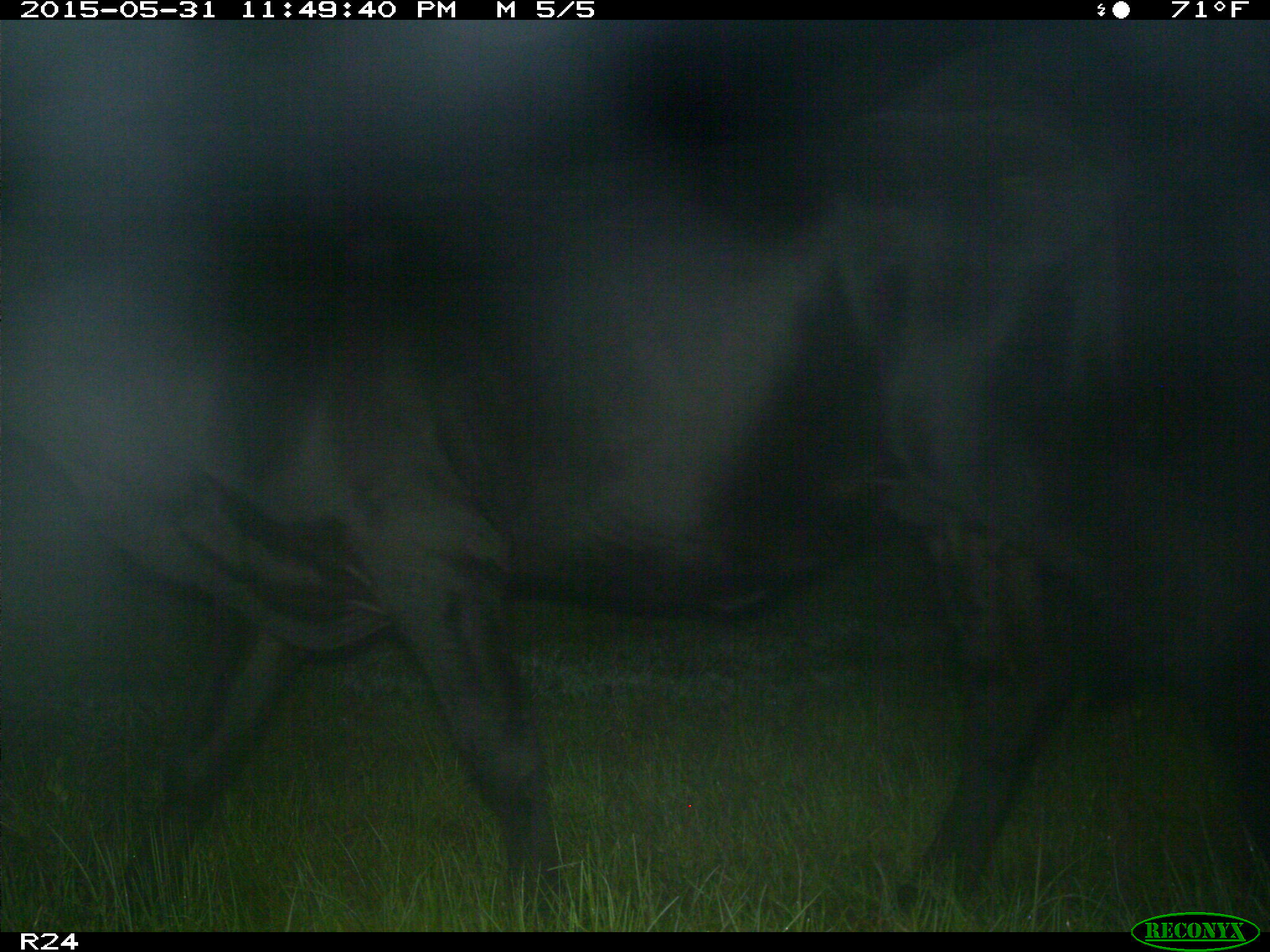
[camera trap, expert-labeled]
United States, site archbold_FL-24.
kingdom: Animalia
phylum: Chordata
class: Mammalia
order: Artiodactyla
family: Bovidae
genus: Bos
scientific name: Bos taurus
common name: domestic cow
Bos taurus (domestic cow).